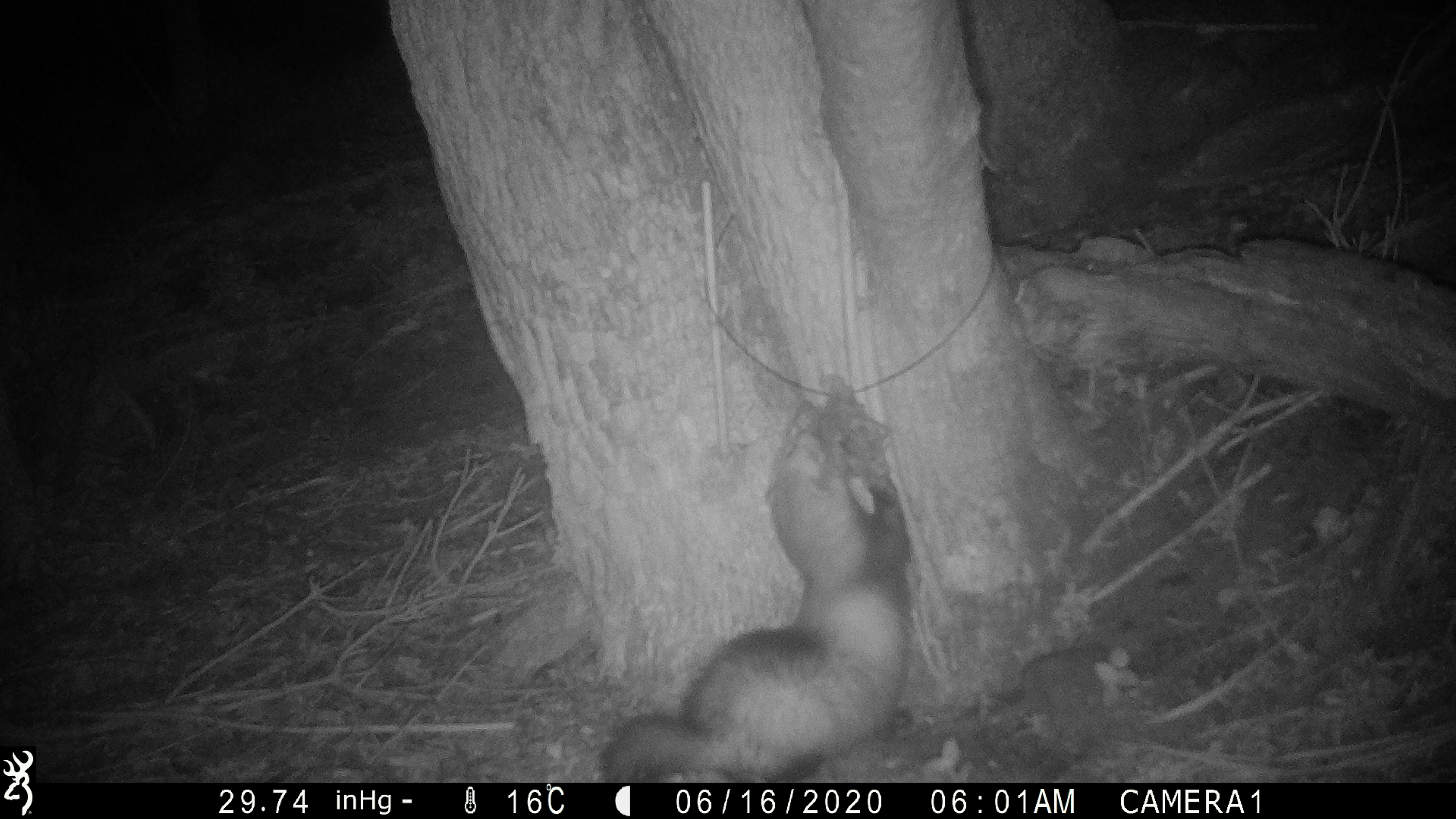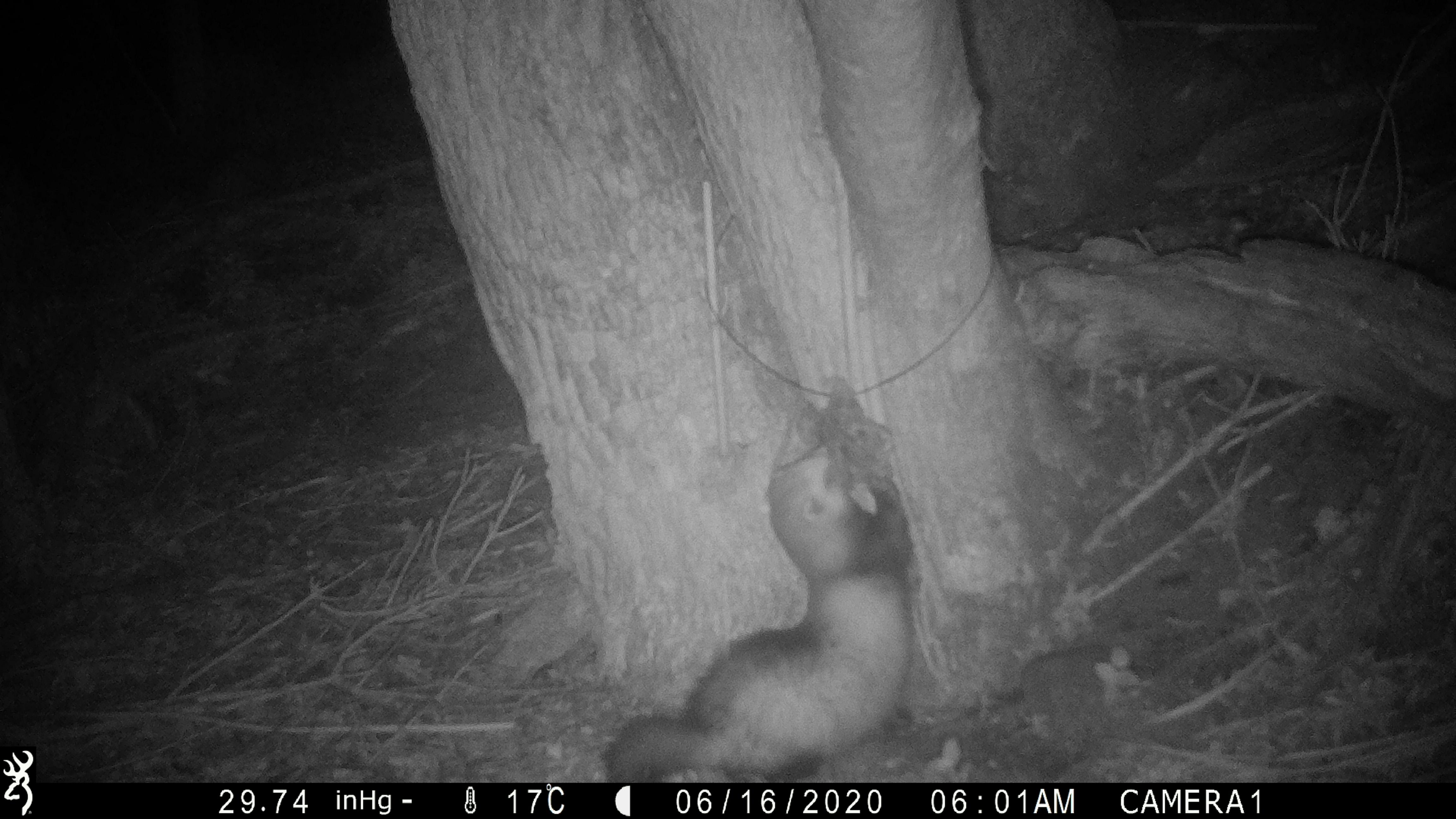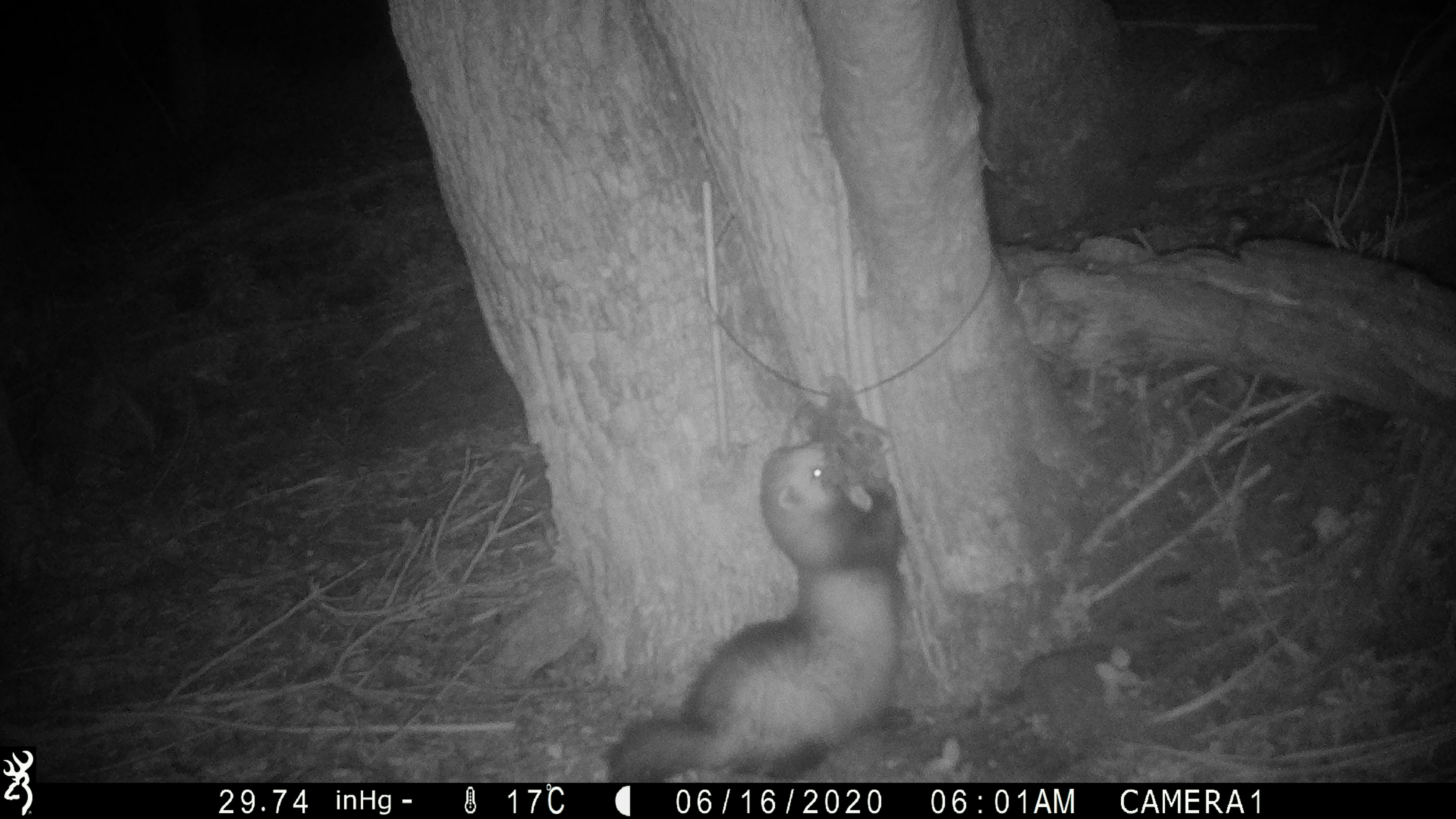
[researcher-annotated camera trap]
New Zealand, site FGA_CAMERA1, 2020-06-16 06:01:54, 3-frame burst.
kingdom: Animalia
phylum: Chordata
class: Mammalia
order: Carnivora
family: Mustelidae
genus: Mustela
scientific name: Mustela furo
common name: ferret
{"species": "ferret (Mustela furo)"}